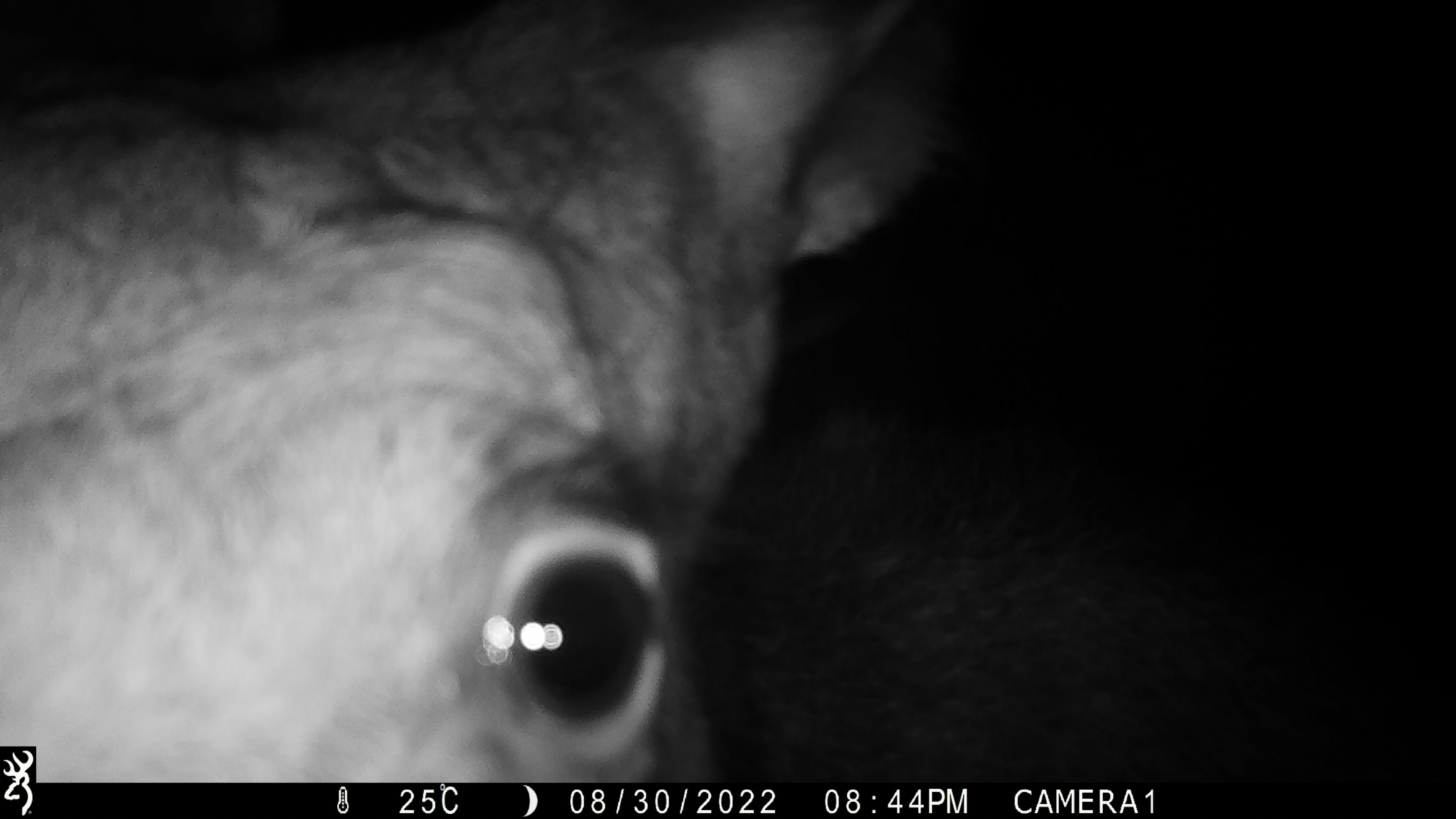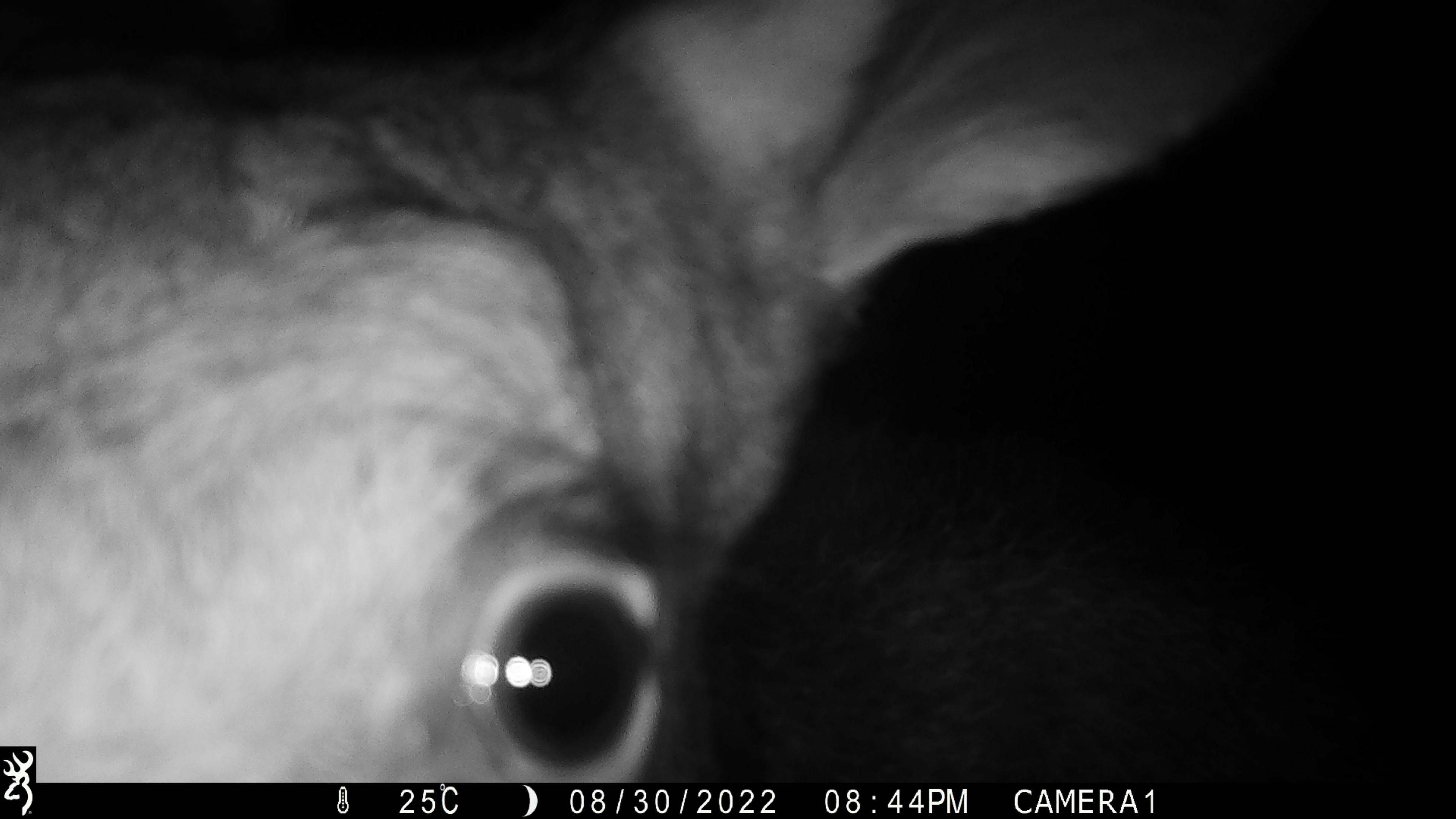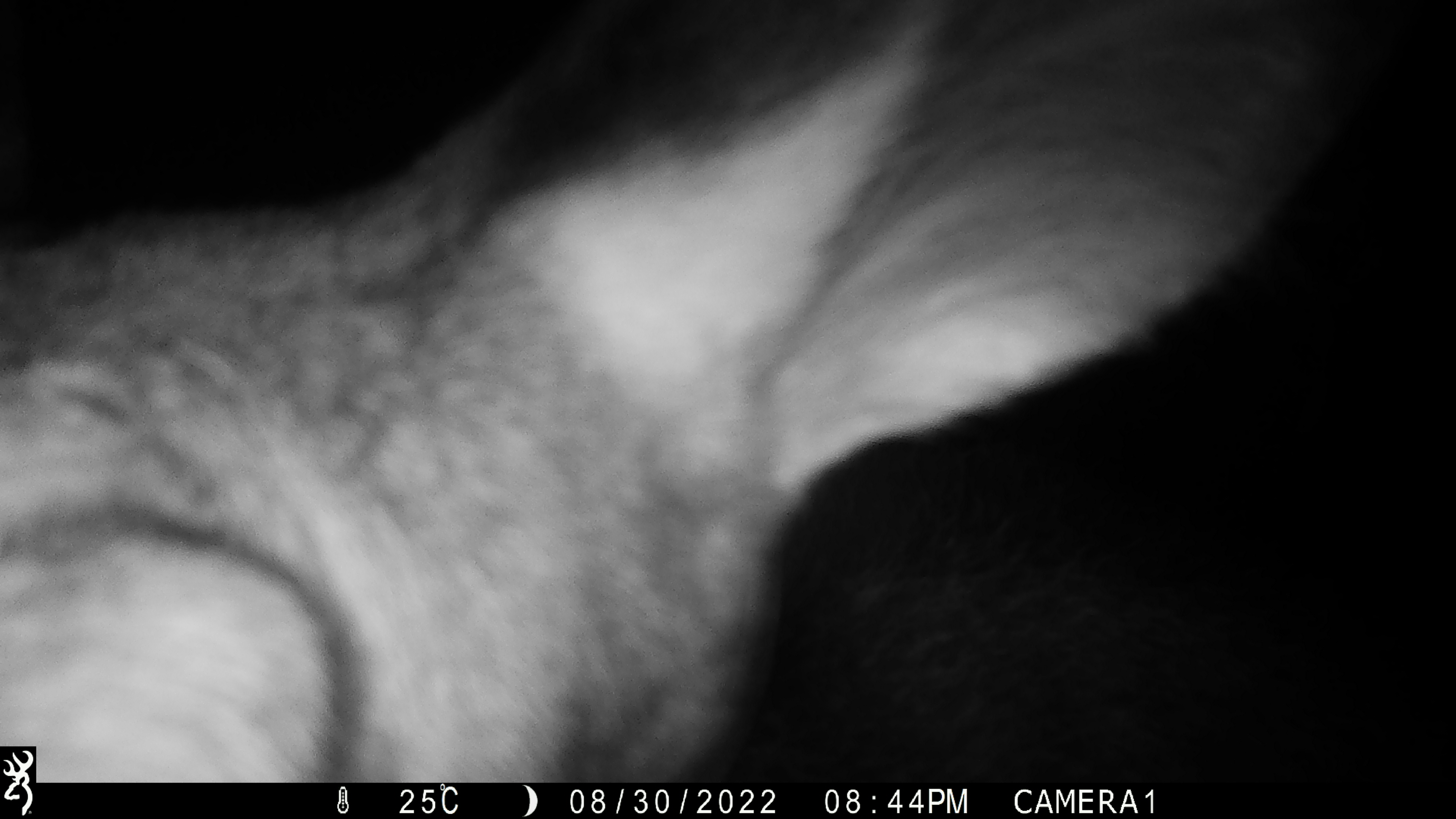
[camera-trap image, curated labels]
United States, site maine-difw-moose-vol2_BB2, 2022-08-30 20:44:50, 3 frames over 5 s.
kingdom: Animalia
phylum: Chordata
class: Mammalia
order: Artiodactyla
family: Cervidae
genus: Alces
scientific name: Alces alces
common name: moose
Moose (Alces alces).